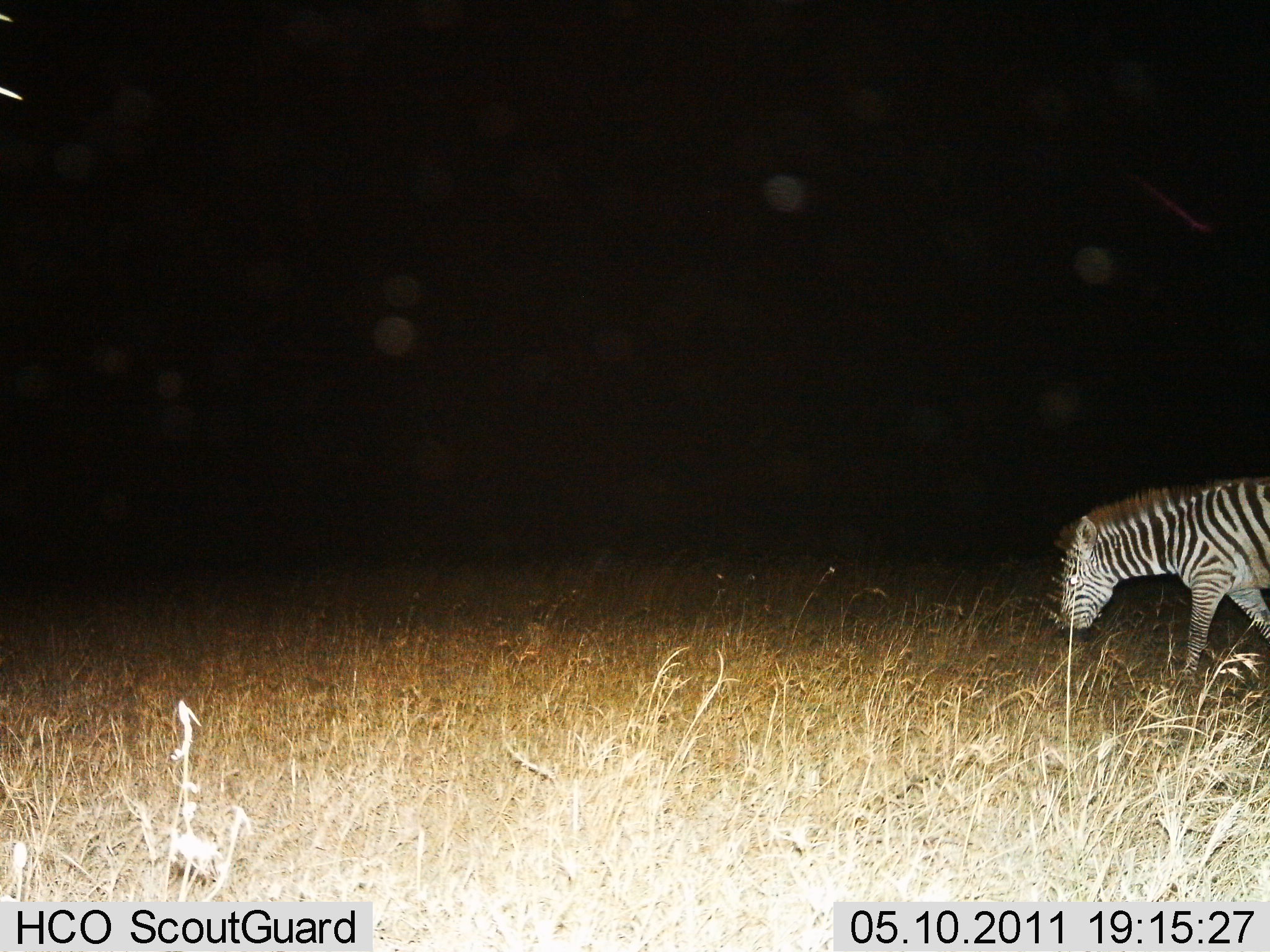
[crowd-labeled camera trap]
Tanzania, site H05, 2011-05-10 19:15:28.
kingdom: Animalia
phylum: Chordata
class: Mammalia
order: Perissodactyla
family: Equidae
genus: Equus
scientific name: Equus quagga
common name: plains zebra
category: zebra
Zebra (plains zebra) (Equus quagga), count 1. Behavior (volunteer vote fractions): standing 33%, resting 0%, moving 67%, interacting 0%. Young present (vote fraction): 0%. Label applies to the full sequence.